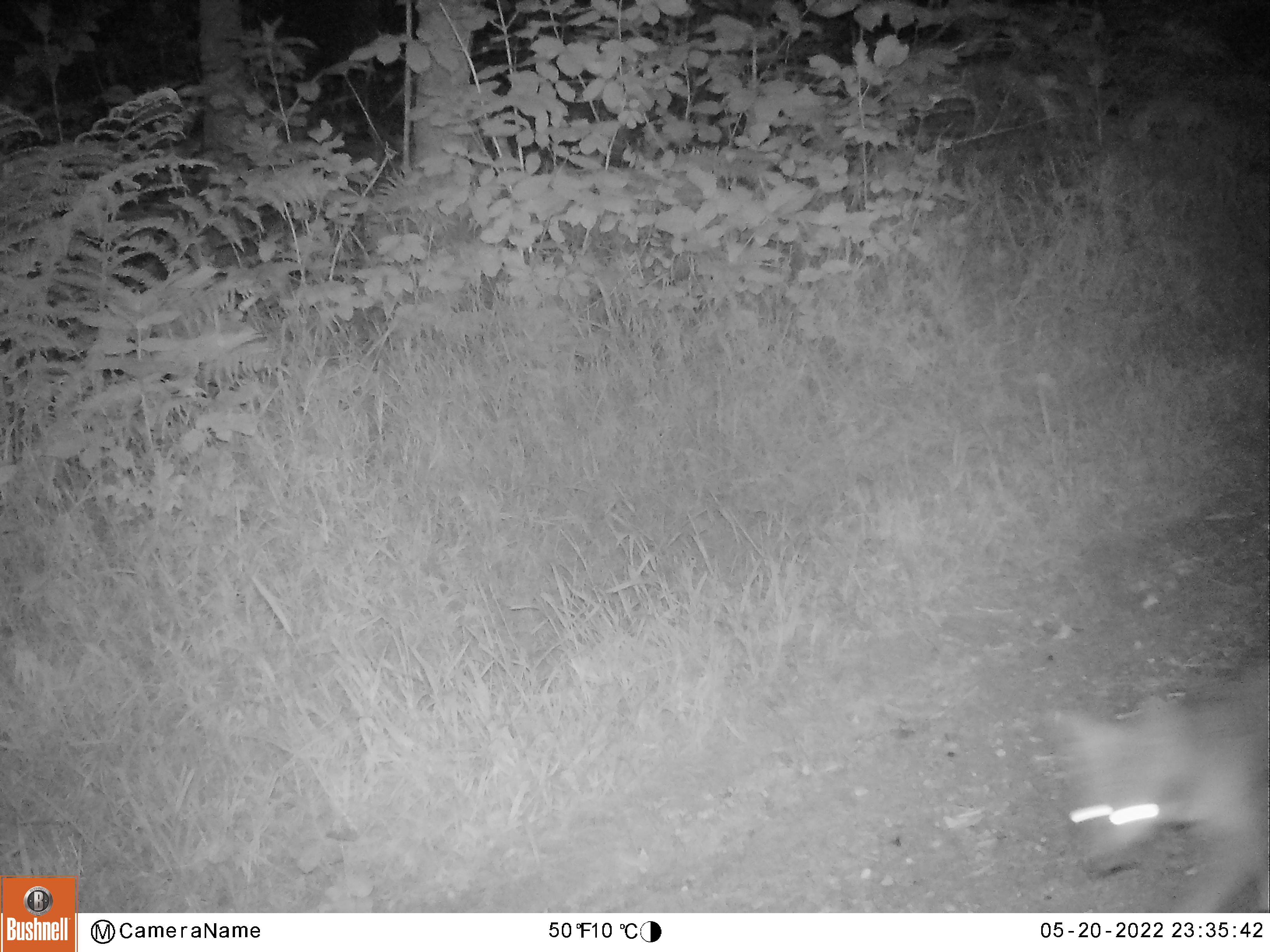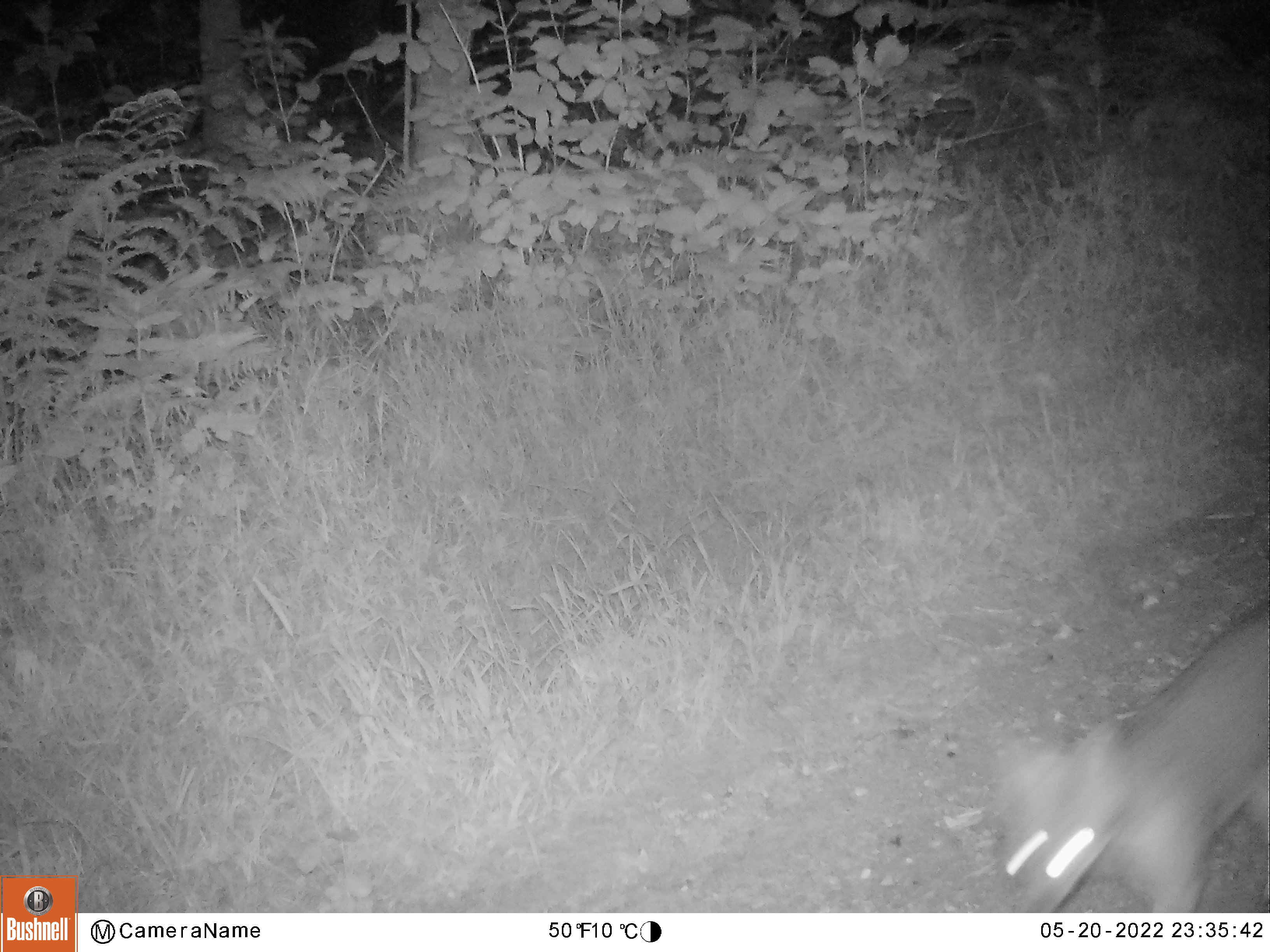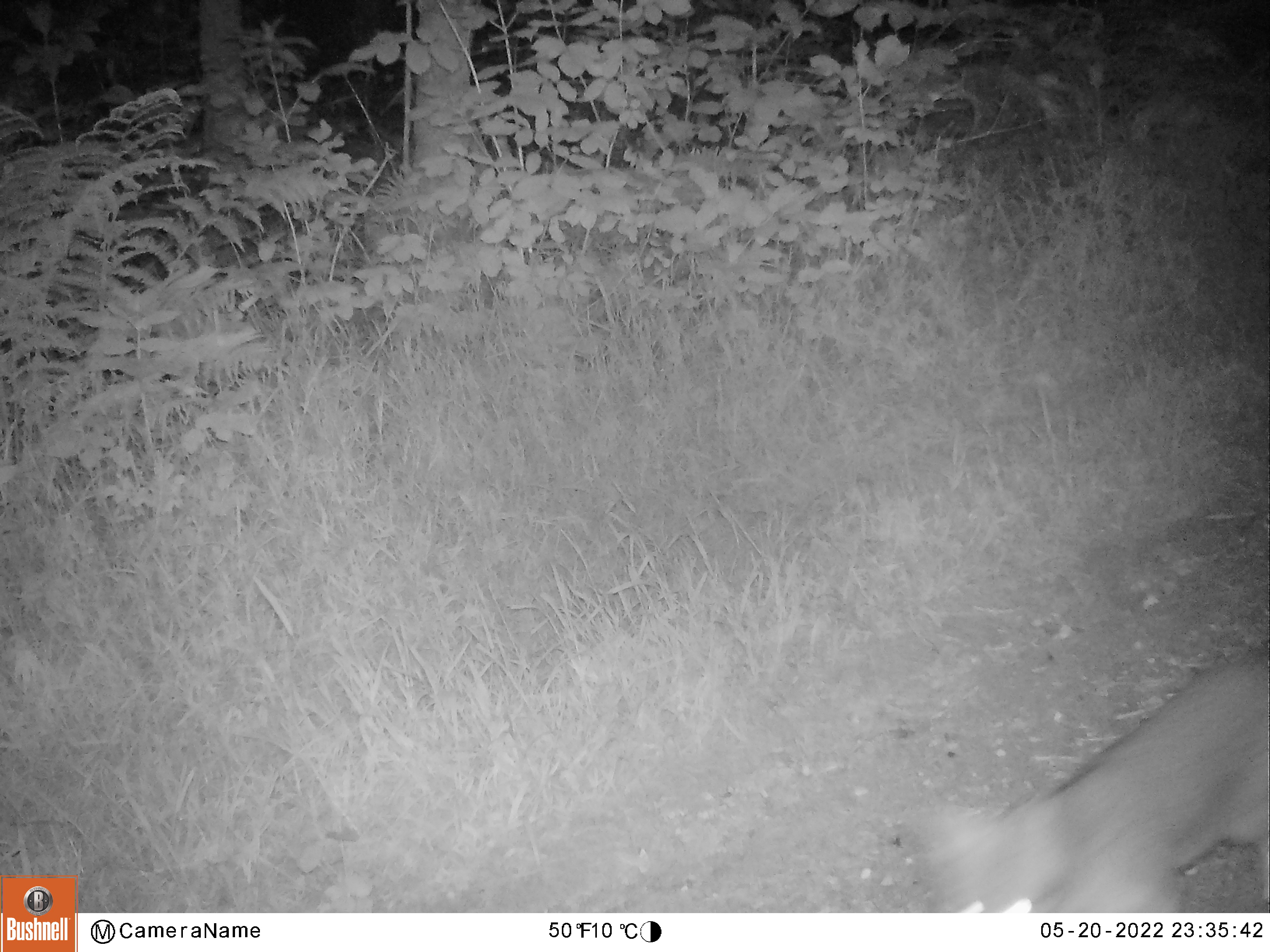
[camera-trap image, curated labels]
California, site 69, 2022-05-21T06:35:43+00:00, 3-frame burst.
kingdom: Animalia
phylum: Chordata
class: Mammalia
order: Carnivora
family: Canidae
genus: Urocyon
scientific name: Urocyon cinereoargenteus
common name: gray fox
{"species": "gray fox (Urocyon cinereoargenteus)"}